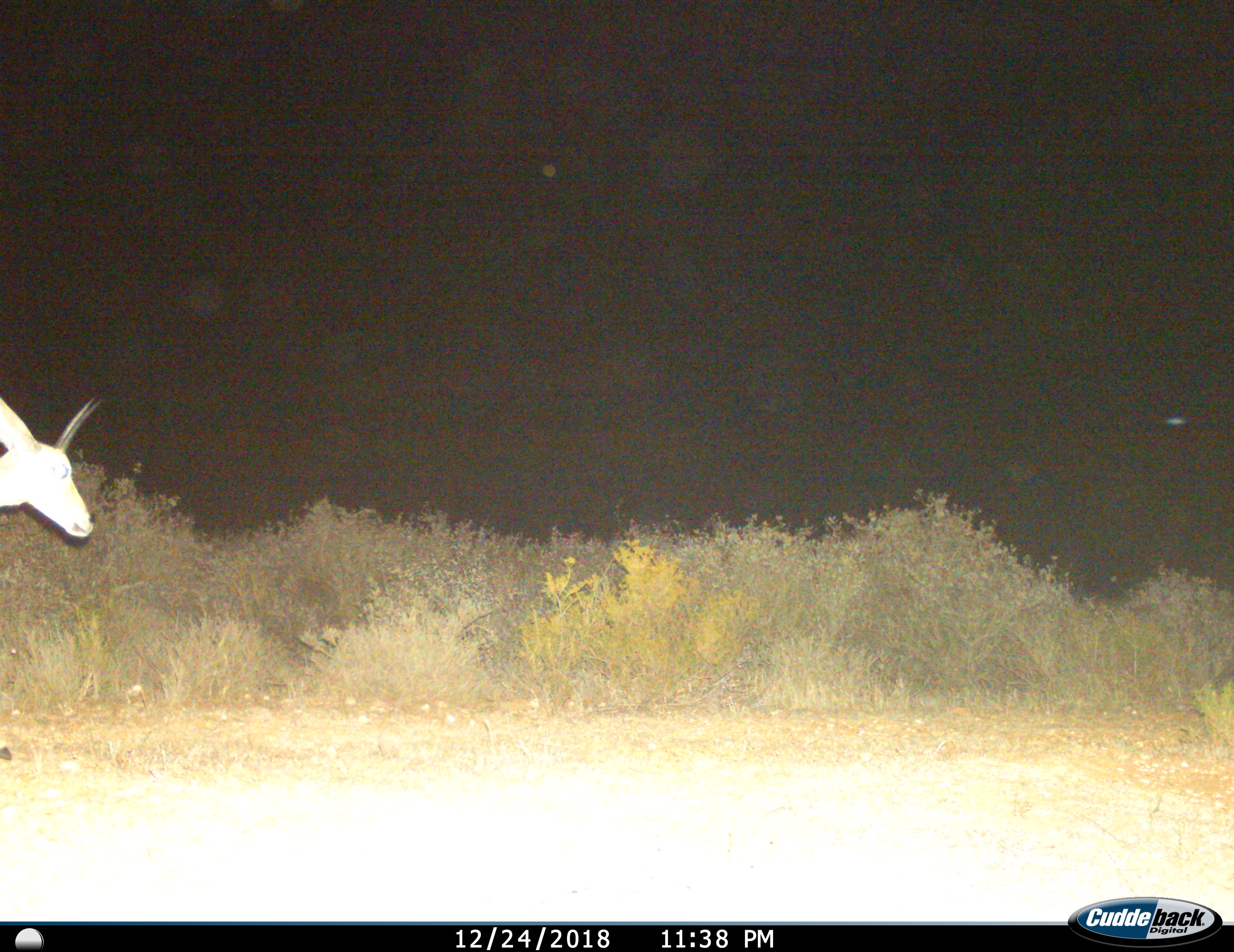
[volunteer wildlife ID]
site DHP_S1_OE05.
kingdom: Animalia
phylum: Chordata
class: Mammalia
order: Artiodactyla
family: Bovidae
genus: Antidorcas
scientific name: Antidorcas marsupialis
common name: springbok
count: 1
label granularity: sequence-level